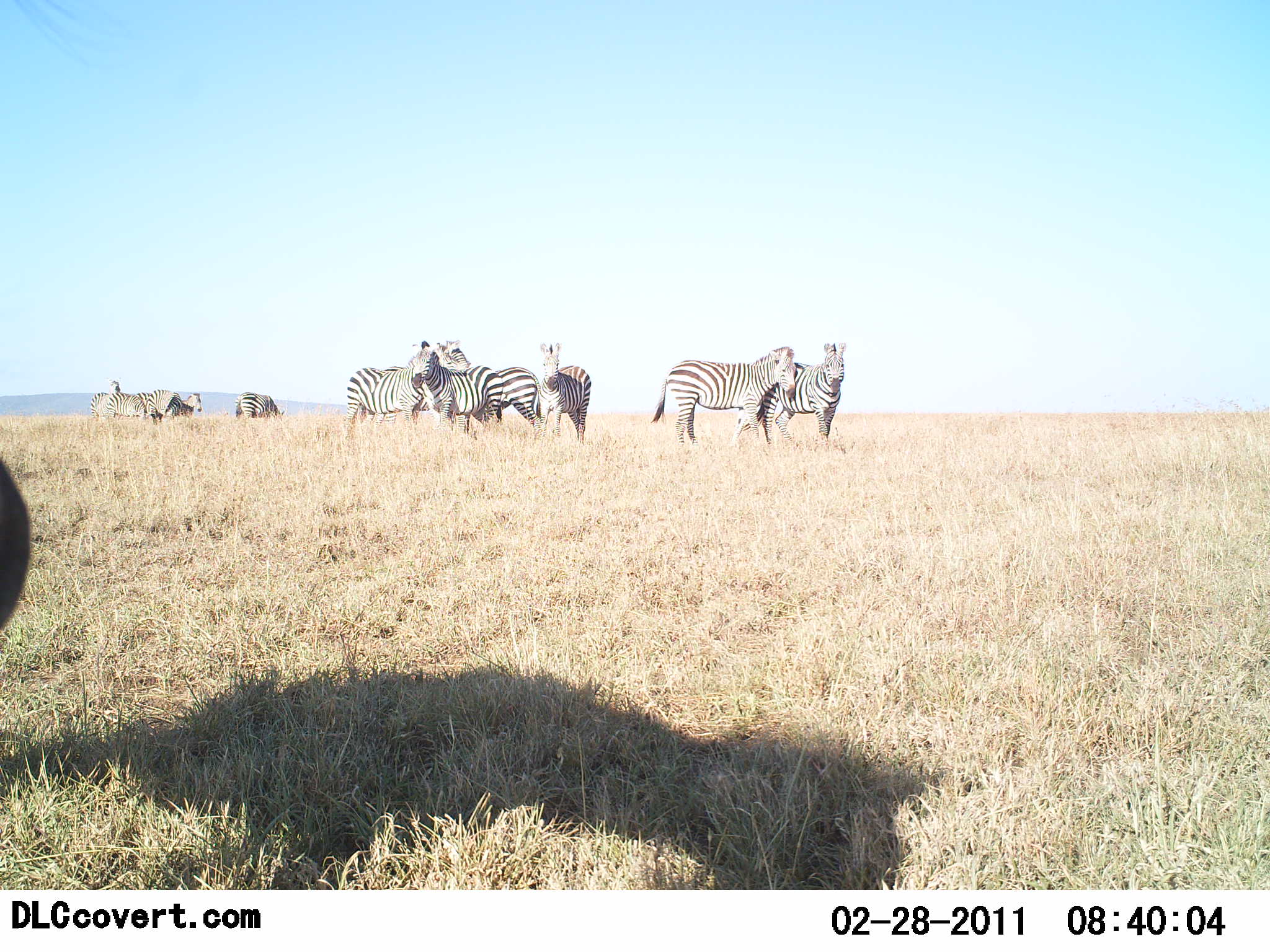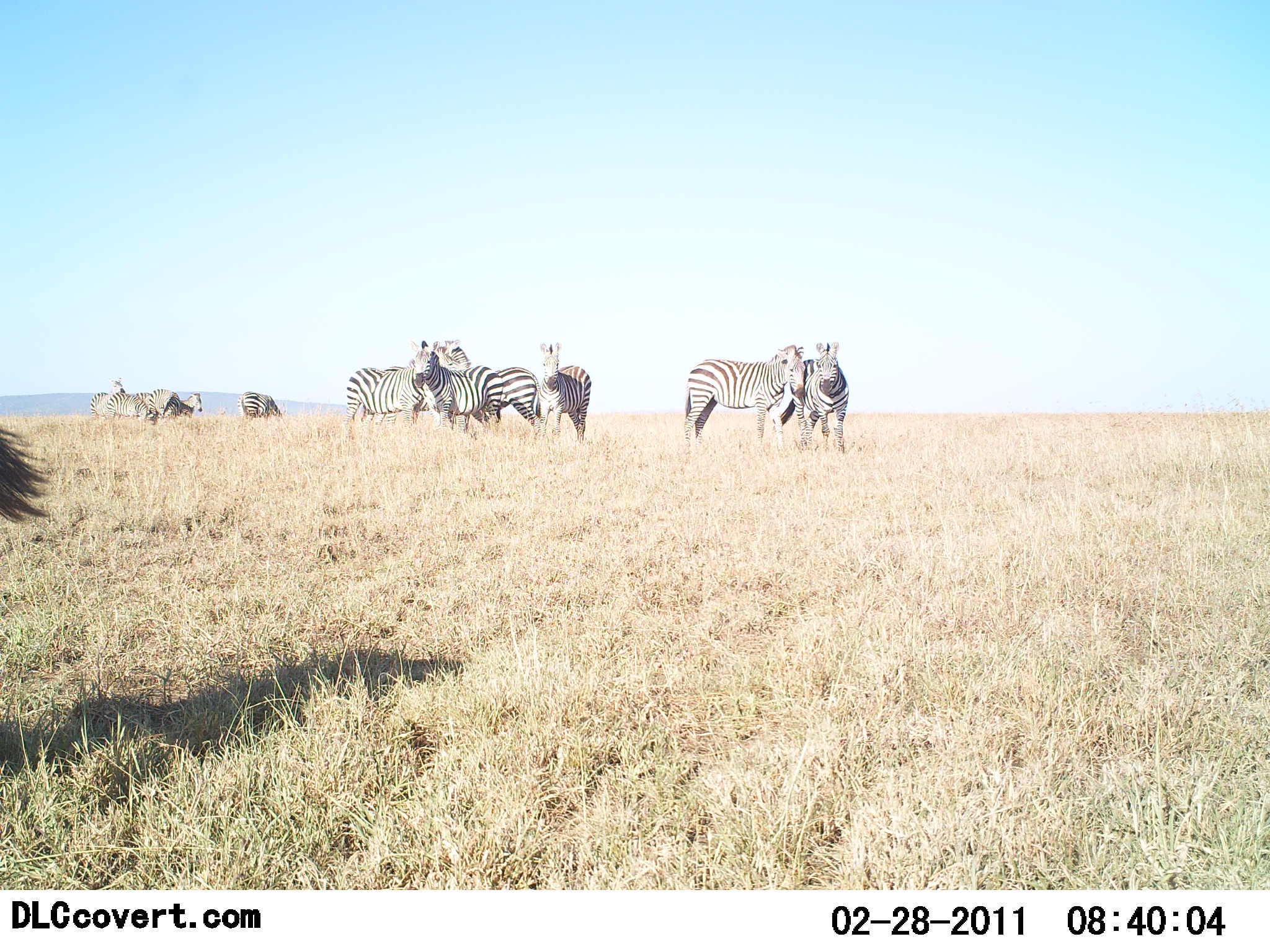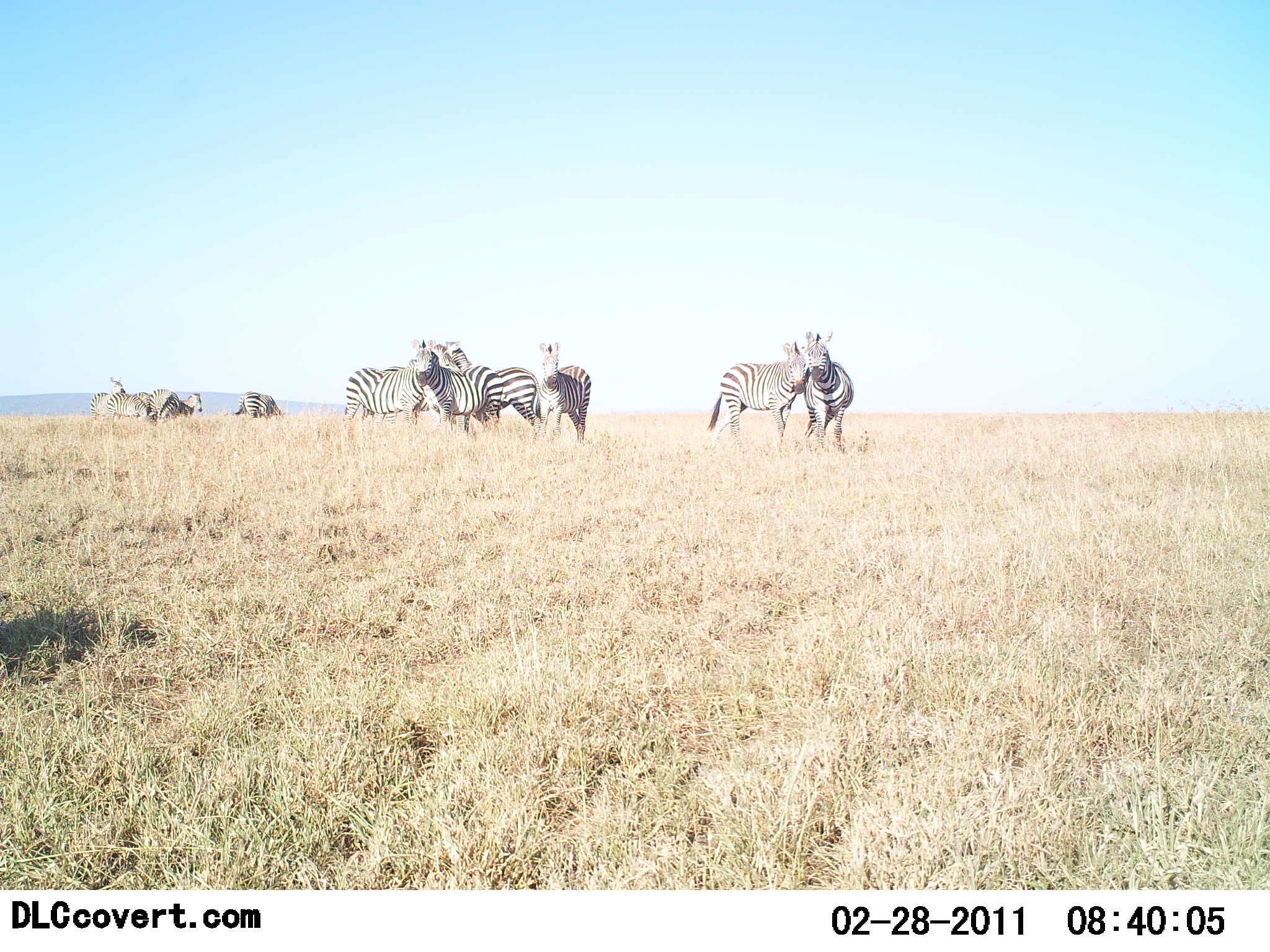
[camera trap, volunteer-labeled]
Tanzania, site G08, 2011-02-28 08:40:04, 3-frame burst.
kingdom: Animalia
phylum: Chordata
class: Mammalia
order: Perissodactyla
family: Equidae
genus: Equus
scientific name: Equus quagga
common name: plains zebra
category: zebra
Zebra (plains zebra) (Equus quagga), count 9. Behavior (volunteer vote fractions): standing 87%, resting 0%, moving 33%, interacting 40%. Young present (vote fraction): 0%. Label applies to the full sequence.